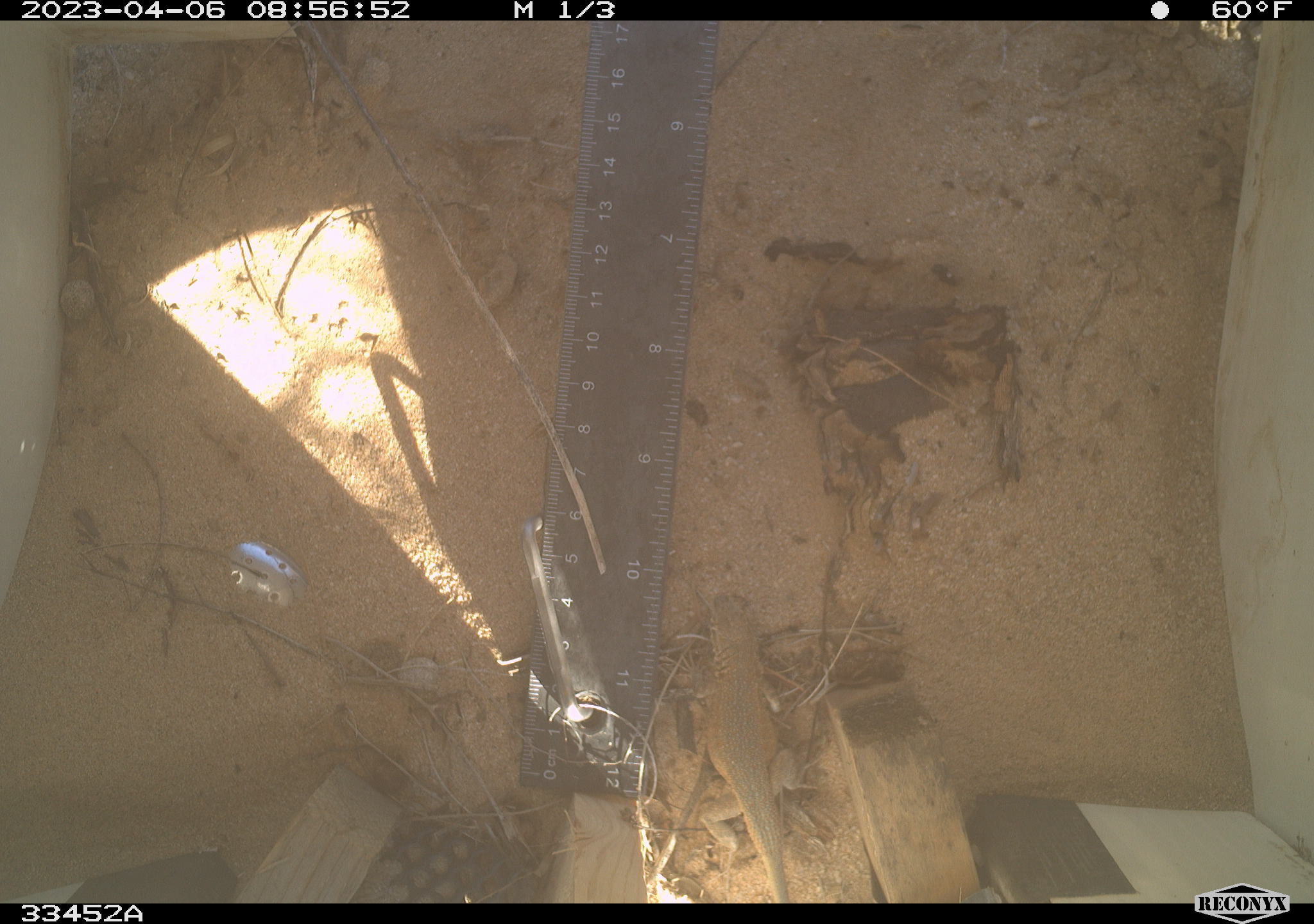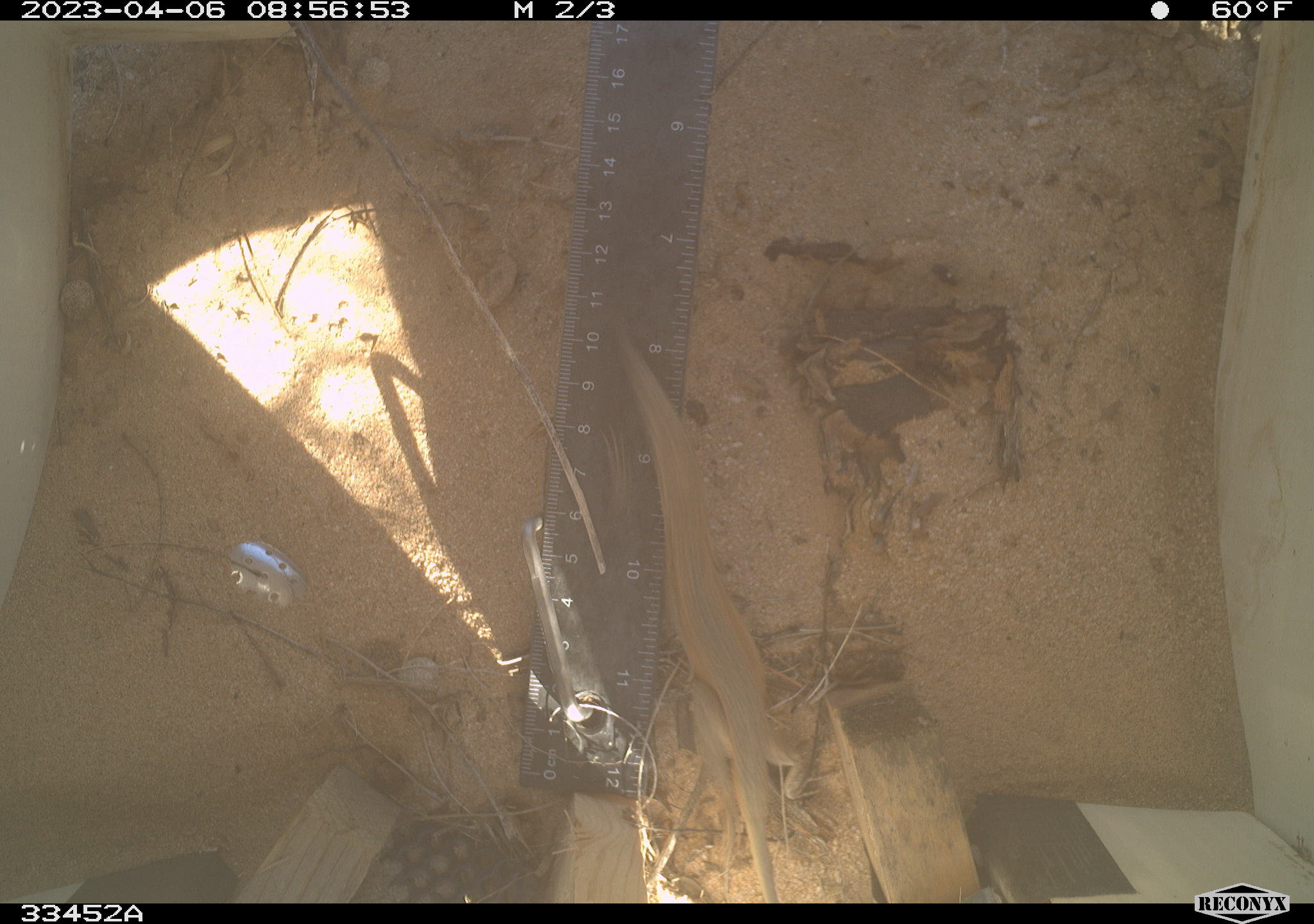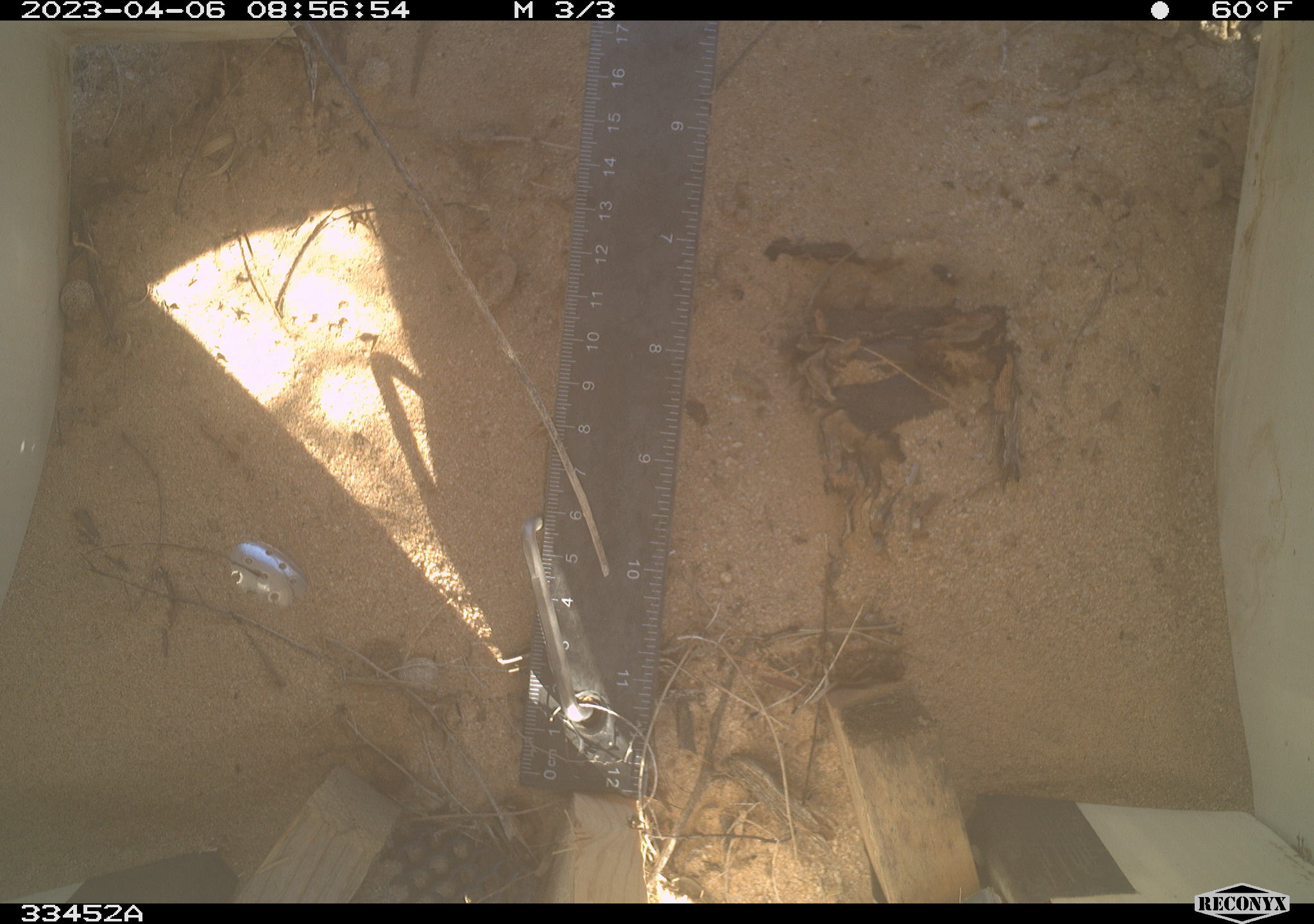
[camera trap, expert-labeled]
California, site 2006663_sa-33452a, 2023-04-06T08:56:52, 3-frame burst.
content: unidentified animal